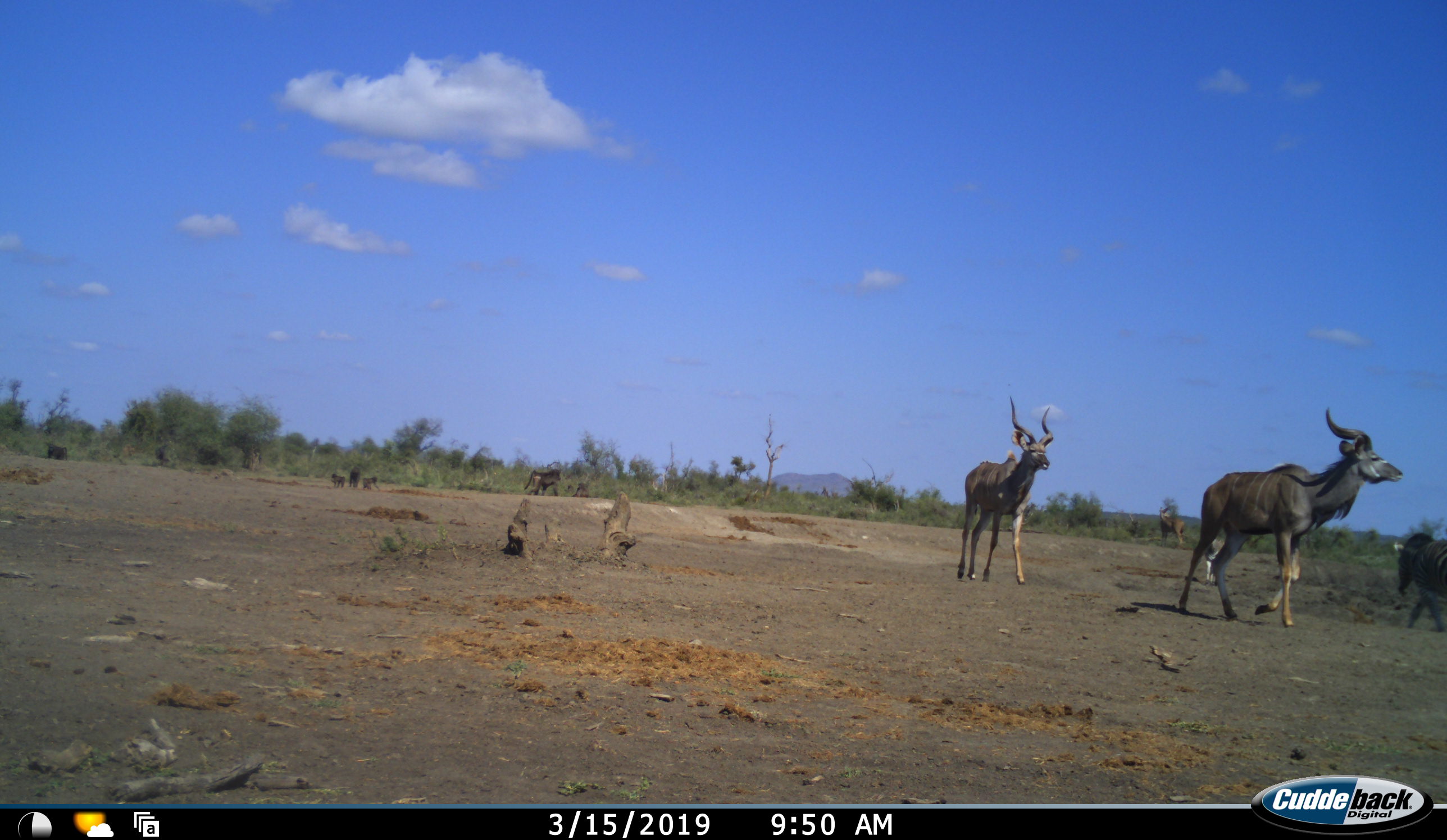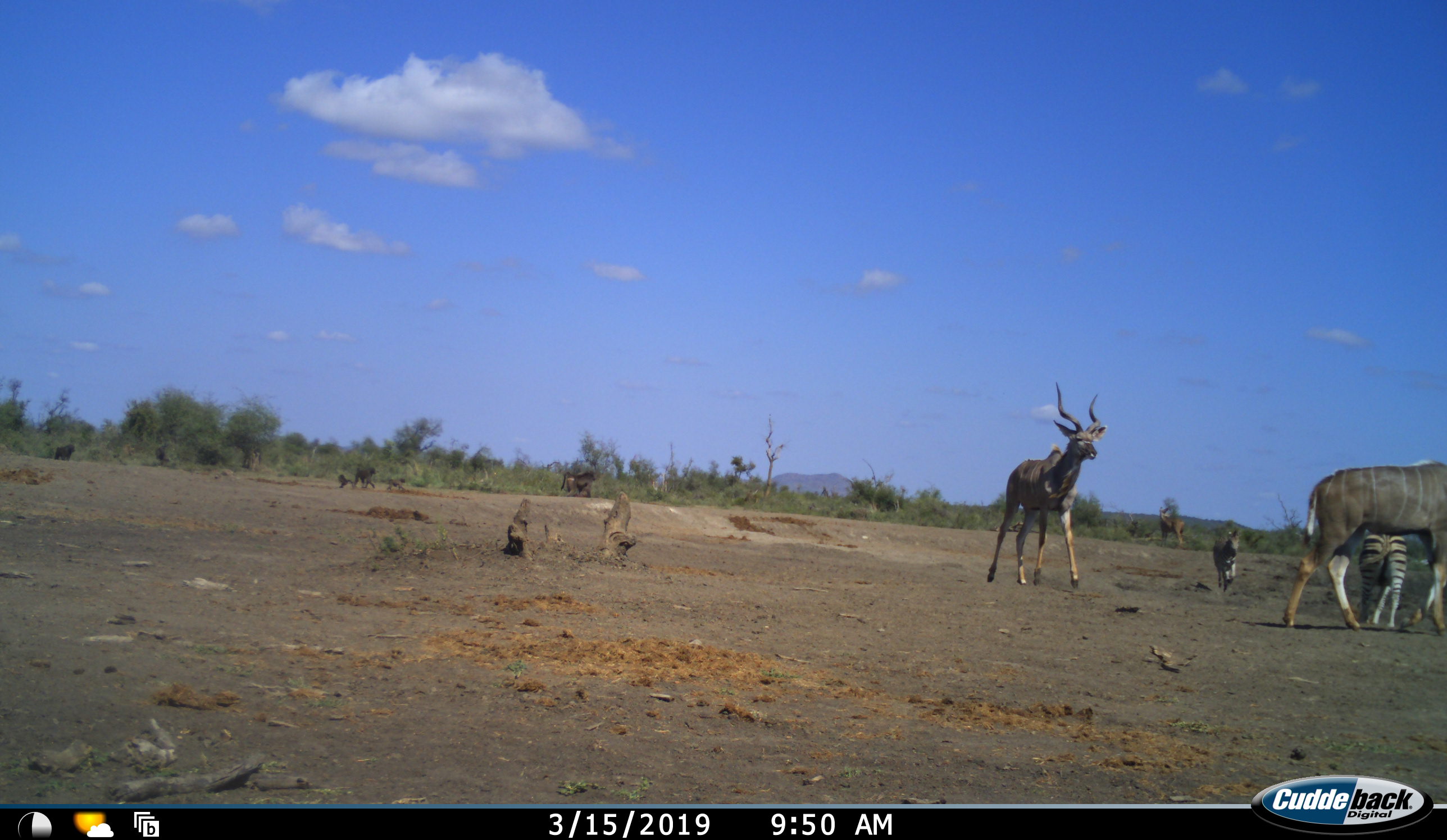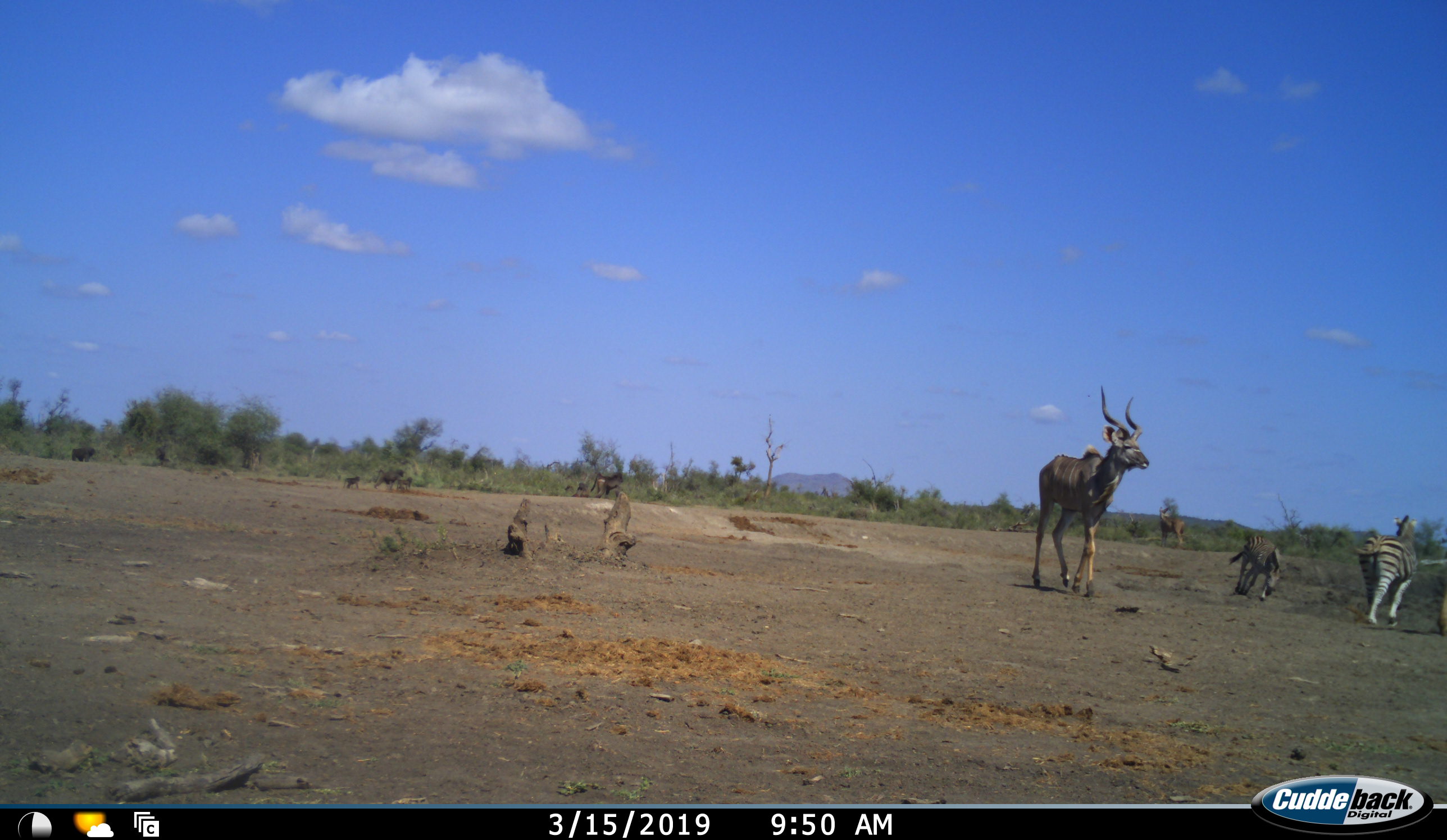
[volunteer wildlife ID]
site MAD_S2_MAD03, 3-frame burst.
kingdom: Animalia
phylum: Chordata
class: Mammalia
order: Artiodactyla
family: Bovidae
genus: Tragelaphus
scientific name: Tragelaphus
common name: kudu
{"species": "kudu (Tragelaphus)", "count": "2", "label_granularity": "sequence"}